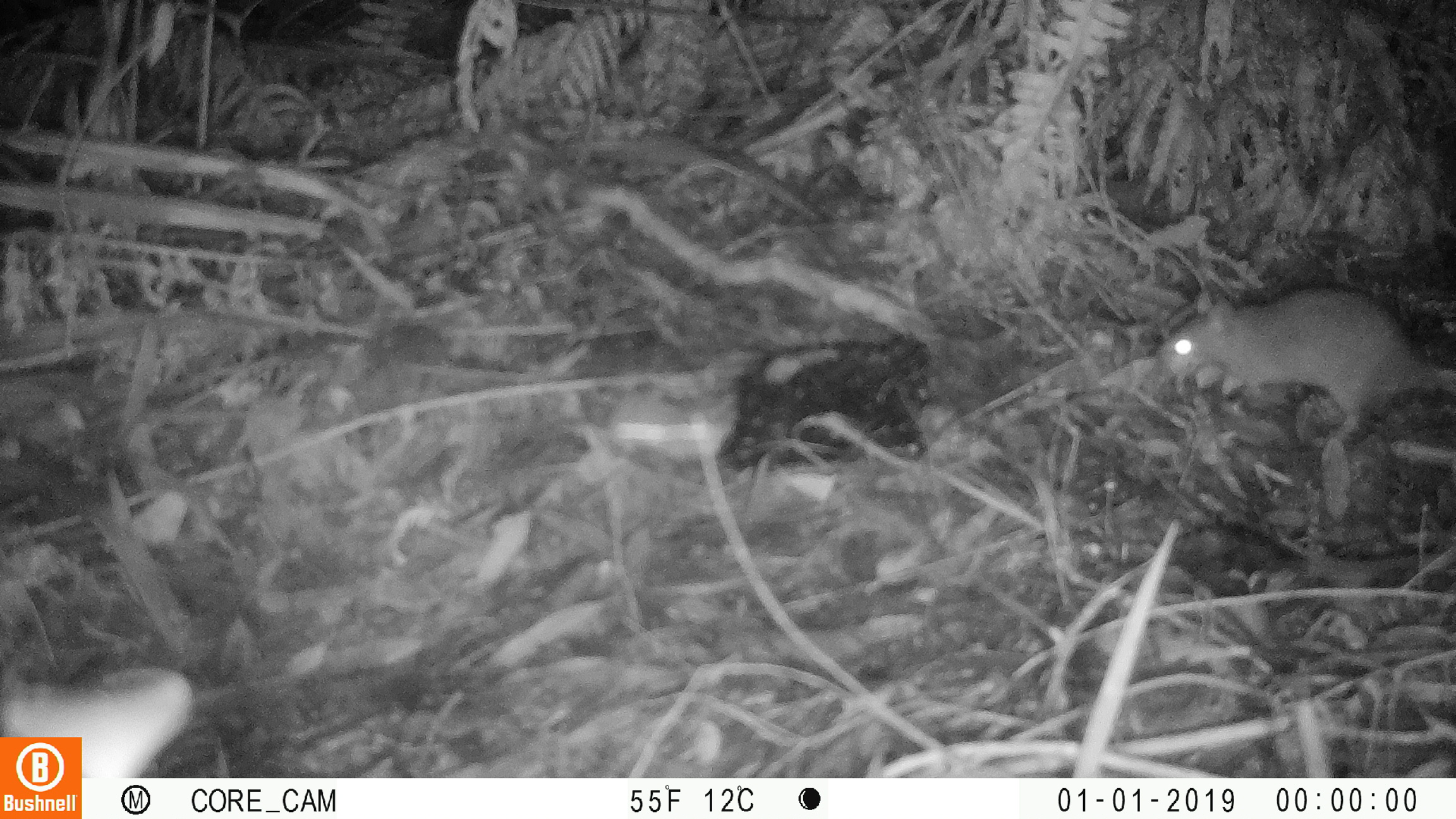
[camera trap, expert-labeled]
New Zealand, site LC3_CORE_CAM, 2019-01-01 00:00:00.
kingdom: Animalia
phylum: Chordata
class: Mammalia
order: Rodentia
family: Muridae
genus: Rattus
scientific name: Rattus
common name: rat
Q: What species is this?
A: Rat (Rattus).